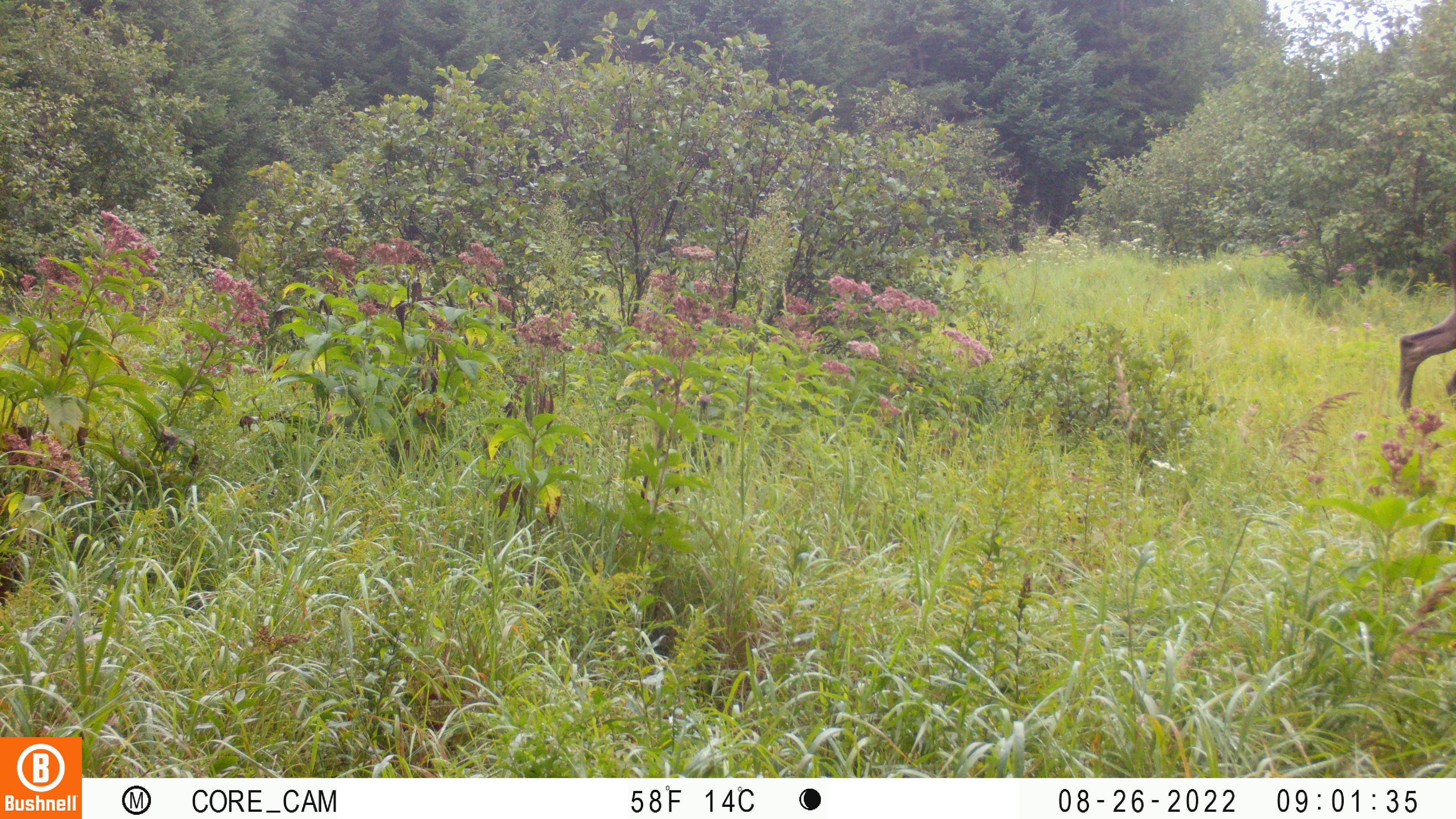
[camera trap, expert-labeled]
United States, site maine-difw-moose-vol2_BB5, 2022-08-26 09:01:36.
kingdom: Animalia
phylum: Chordata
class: Mammalia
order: Artiodactyla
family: Cervidae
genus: Alces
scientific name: Alces alces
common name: moose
Moose (Alces alces).